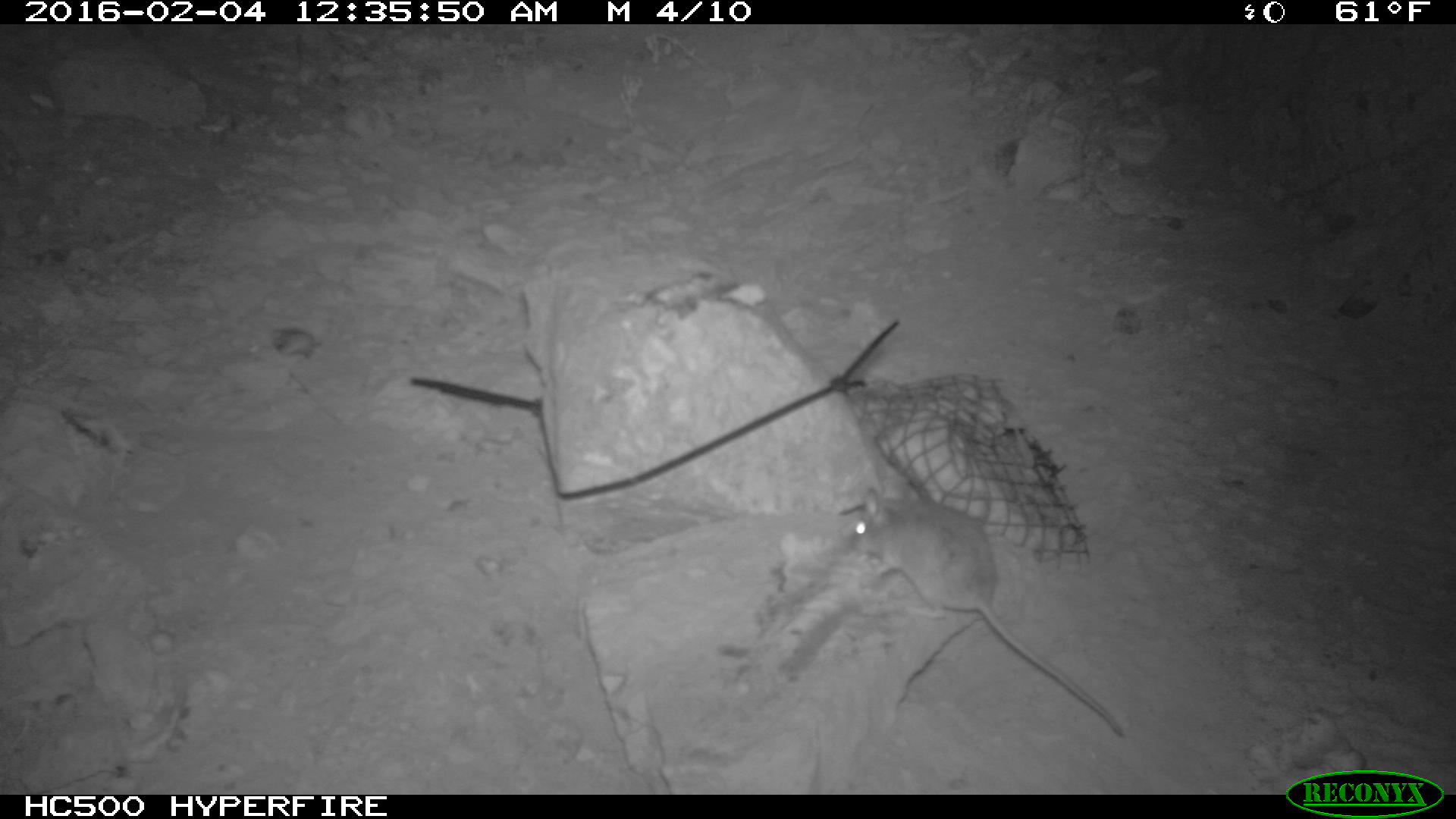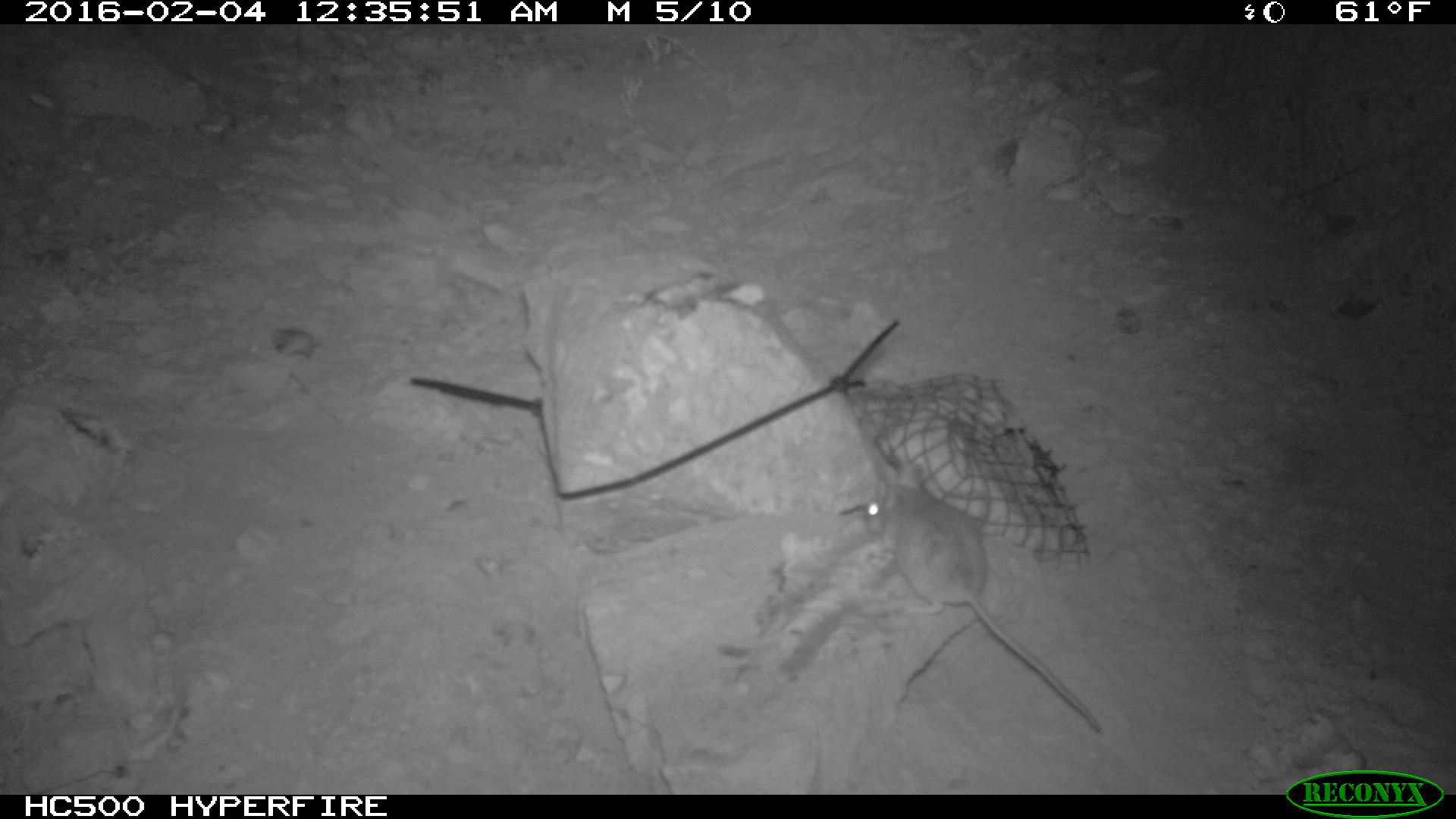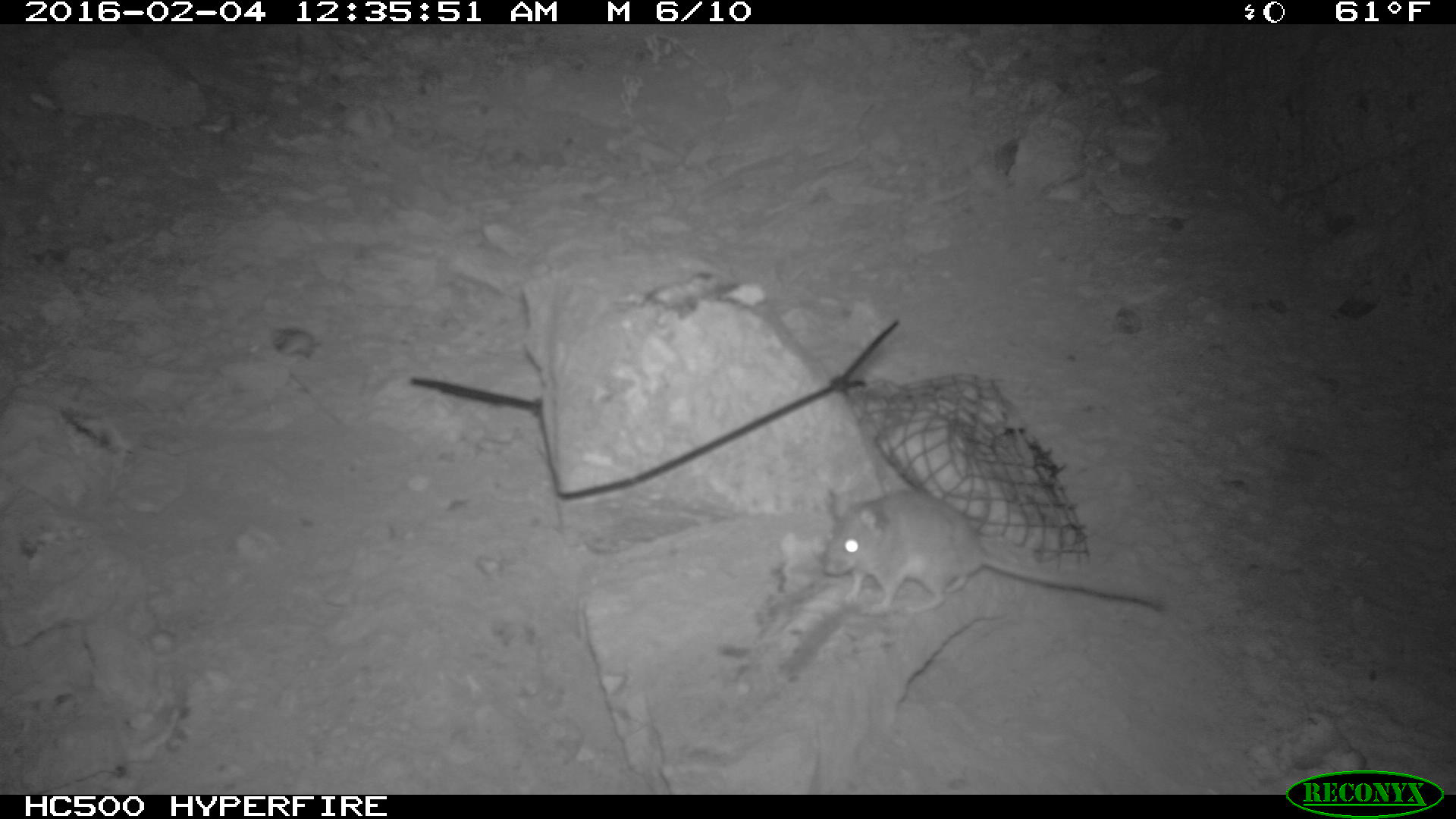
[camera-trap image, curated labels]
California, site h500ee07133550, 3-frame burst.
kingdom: Animalia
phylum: Chordata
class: Mammalia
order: Rodentia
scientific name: Rodentia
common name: rodent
Rodent (Rodentia).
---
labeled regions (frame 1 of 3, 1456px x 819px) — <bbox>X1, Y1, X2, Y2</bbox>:
rodent: <bbox>846, 486, 1132, 739</bbox>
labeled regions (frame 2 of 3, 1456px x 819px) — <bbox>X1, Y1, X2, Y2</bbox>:
rodent: <bbox>864, 455, 1105, 736</bbox>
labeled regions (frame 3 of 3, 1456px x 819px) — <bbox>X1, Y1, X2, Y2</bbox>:
rodent: <bbox>822, 490, 1163, 615</bbox>